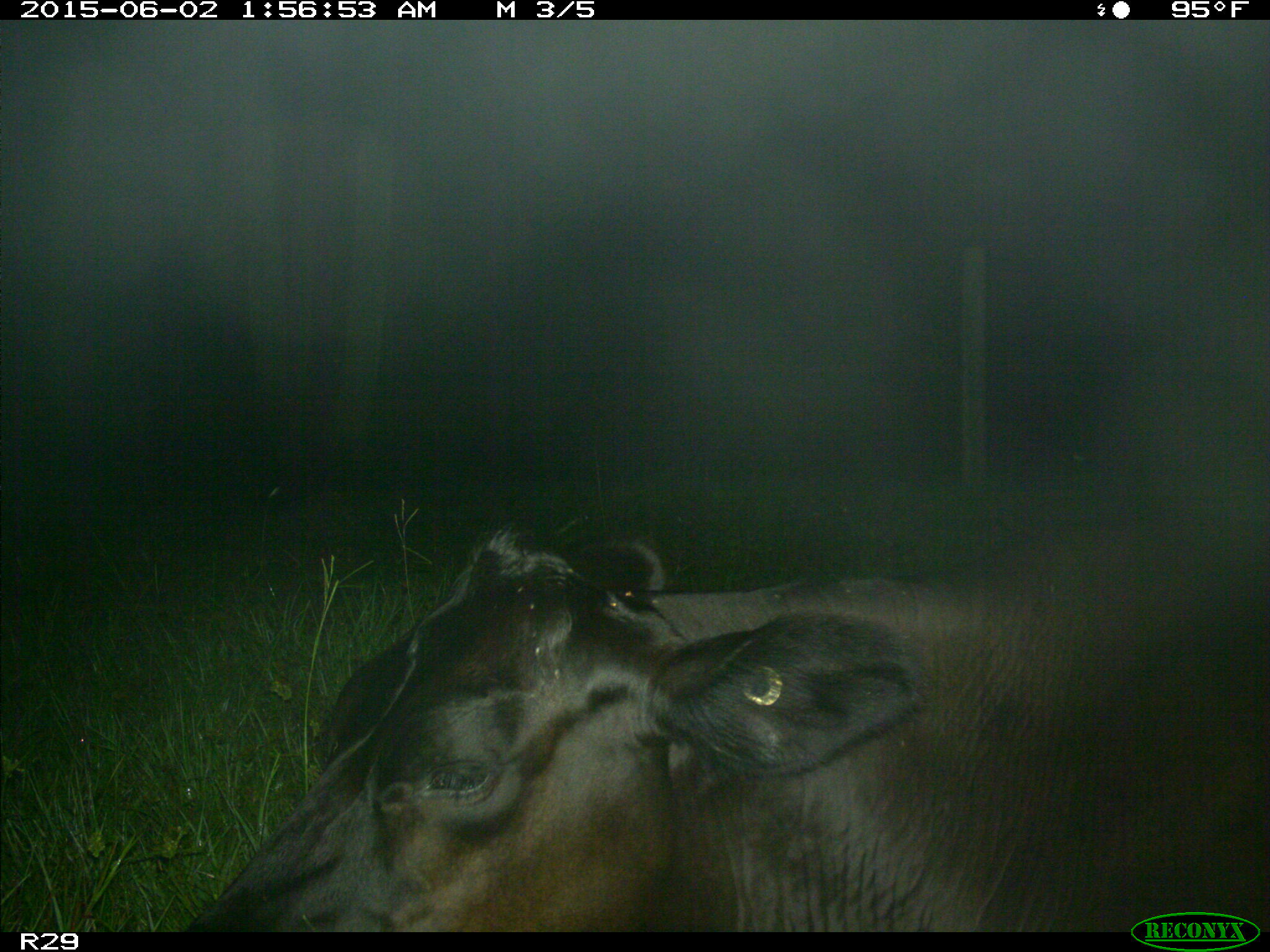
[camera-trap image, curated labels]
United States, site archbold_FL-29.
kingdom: Animalia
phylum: Chordata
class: Mammalia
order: Artiodactyla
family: Bovidae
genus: Bos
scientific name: Bos taurus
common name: domestic cow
Bos taurus (domestic cow).